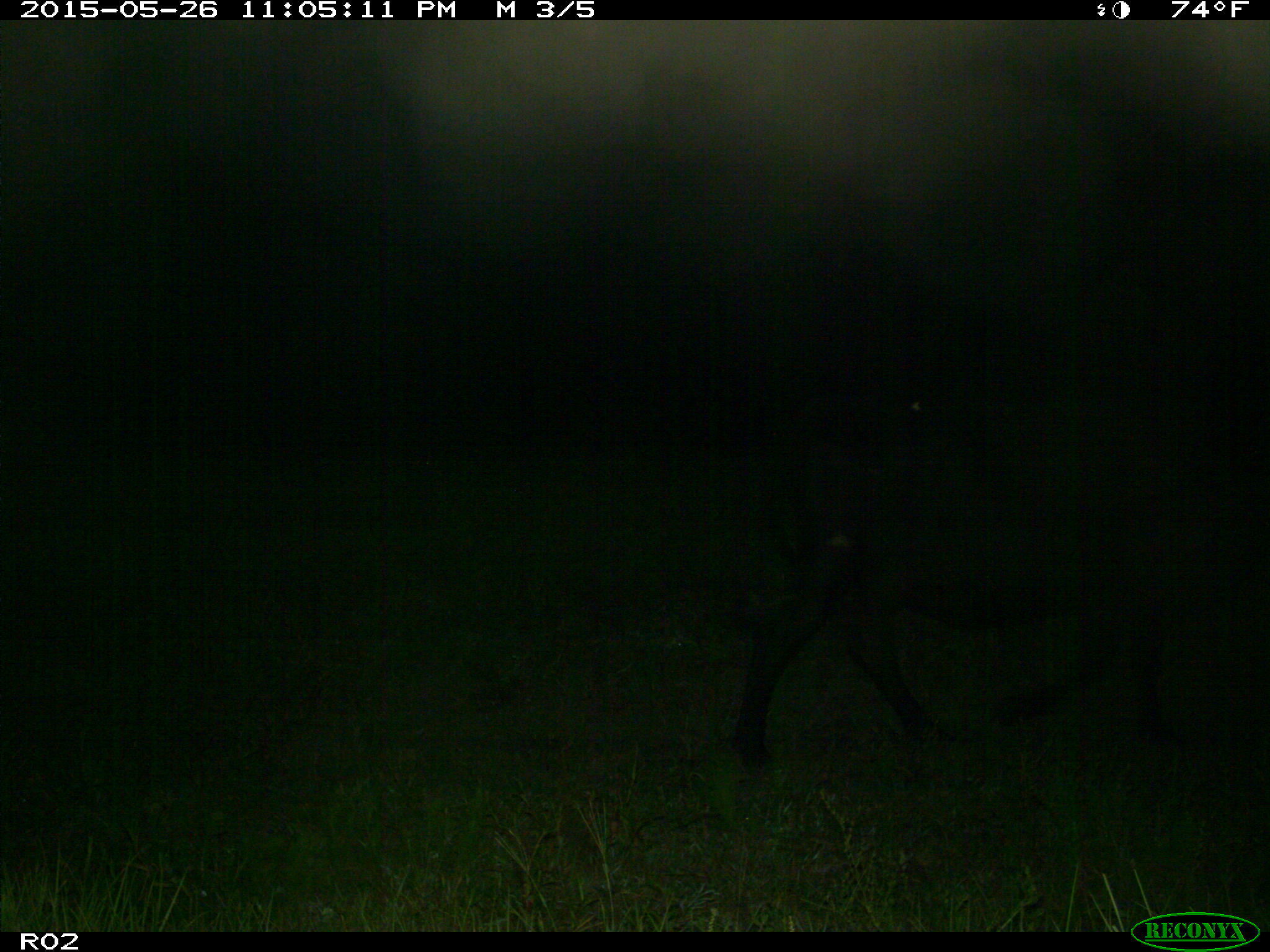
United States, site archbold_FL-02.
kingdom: Animalia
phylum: Chordata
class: Mammalia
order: Artiodactyla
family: Bovidae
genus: Bos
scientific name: Bos taurus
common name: domestic cow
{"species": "Bos taurus (domestic cow)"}